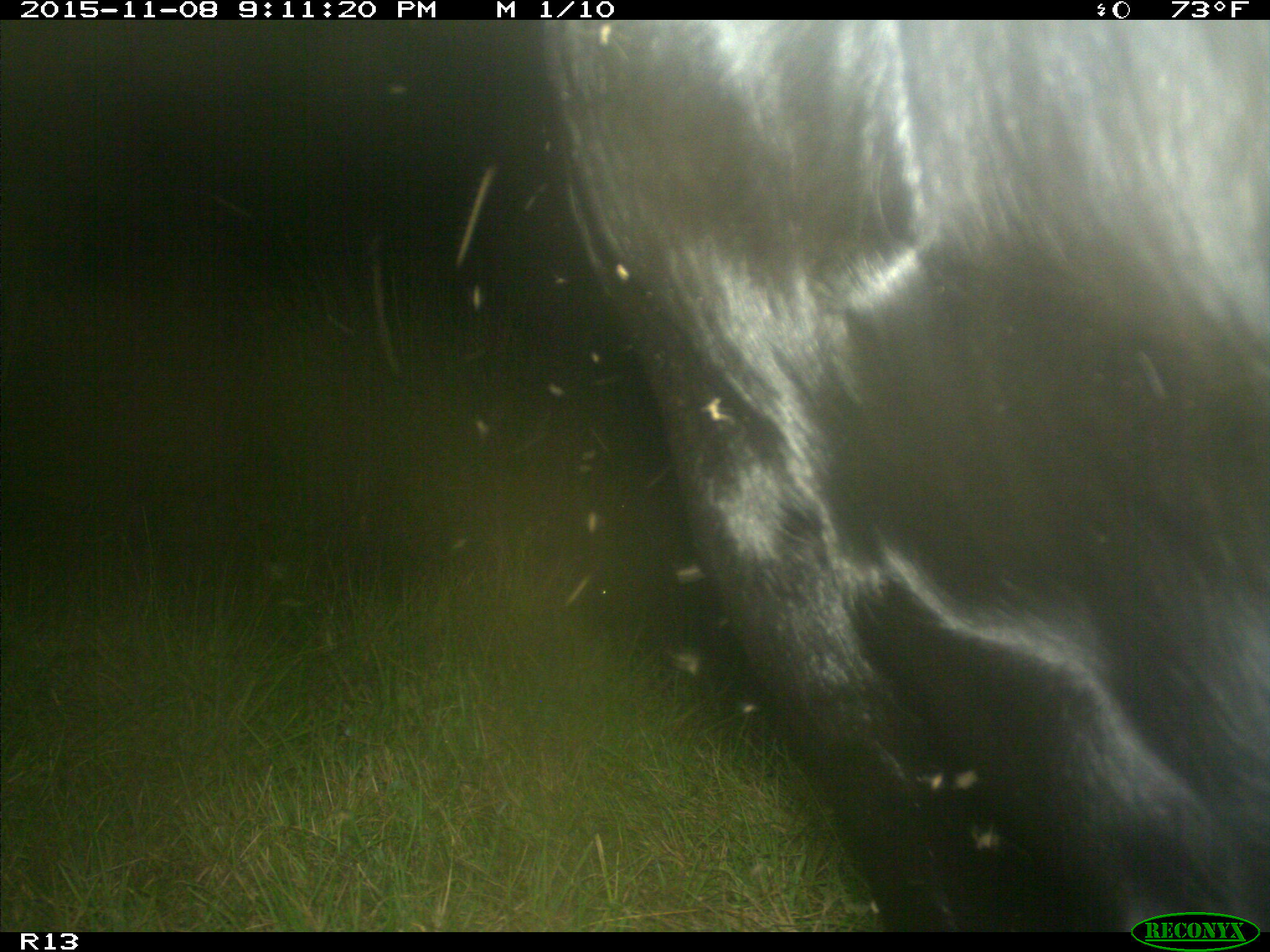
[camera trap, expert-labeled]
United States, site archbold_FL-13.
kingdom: Animalia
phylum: Chordata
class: Mammalia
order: Artiodactyla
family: Bovidae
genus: Bos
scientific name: Bos taurus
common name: domestic cow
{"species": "Bos taurus (domestic cow)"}